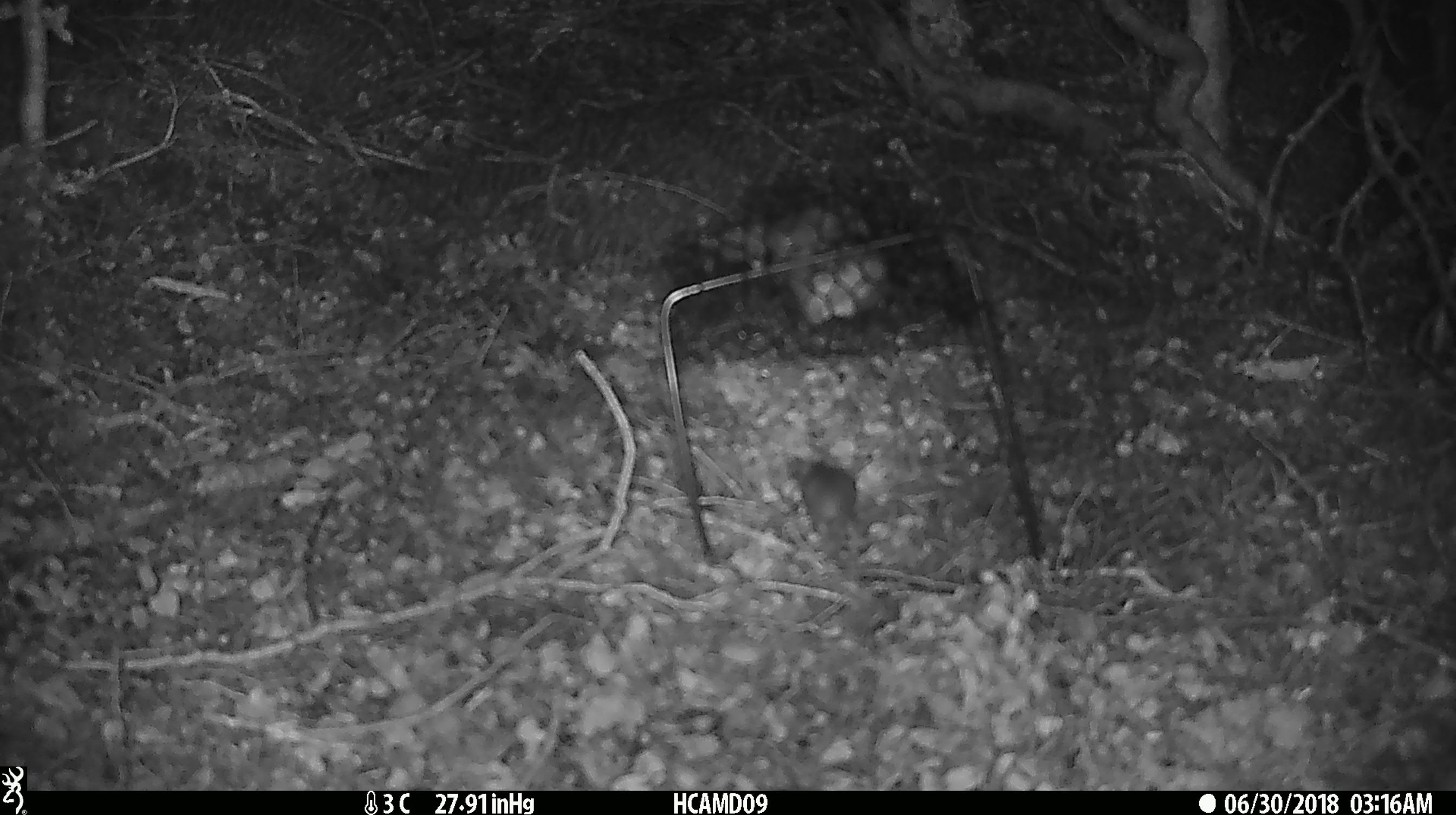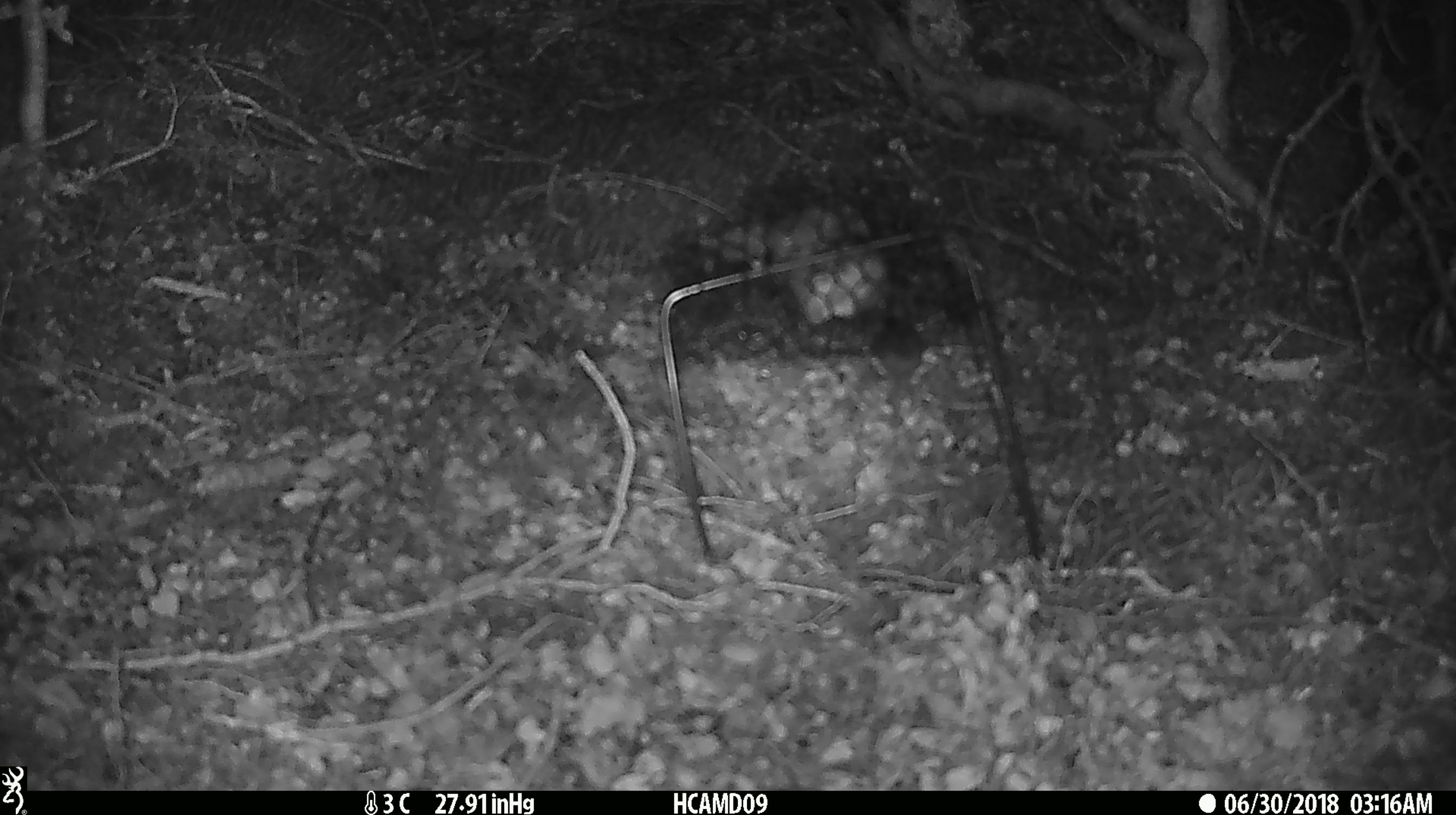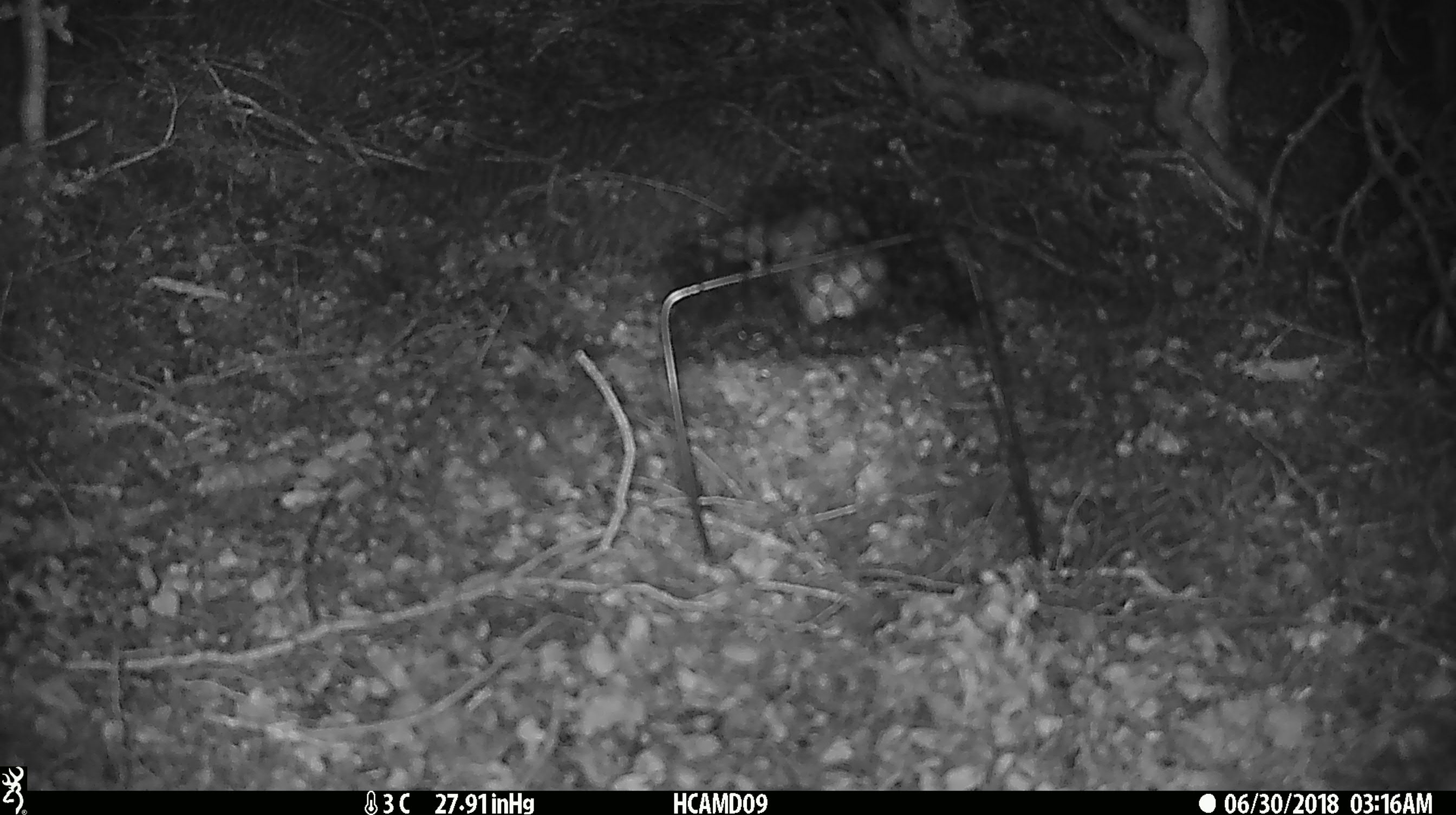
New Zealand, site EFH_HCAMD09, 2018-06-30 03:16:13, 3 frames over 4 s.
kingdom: Animalia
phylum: Chordata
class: Mammalia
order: Rodentia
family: Muridae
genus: Mus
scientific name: Mus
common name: mouse